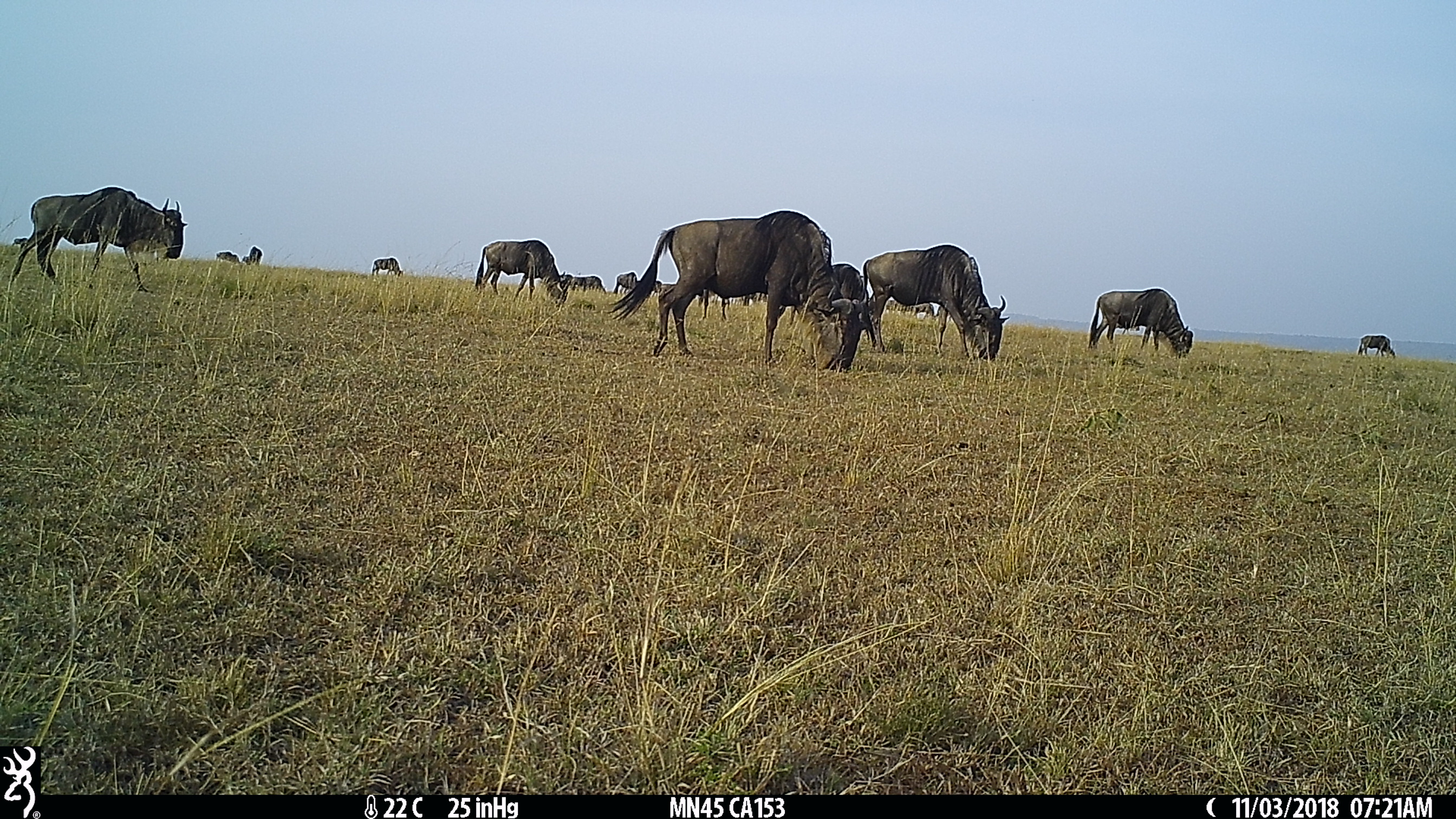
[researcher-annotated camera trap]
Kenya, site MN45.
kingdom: Animalia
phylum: Chordata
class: Mammalia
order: Artiodactyla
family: Bovidae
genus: Connochaetes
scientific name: Connochaetes taurinus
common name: blue wildebeest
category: wildebeest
Wildebeest (blue wildebeest) (Connochaetes taurinus).